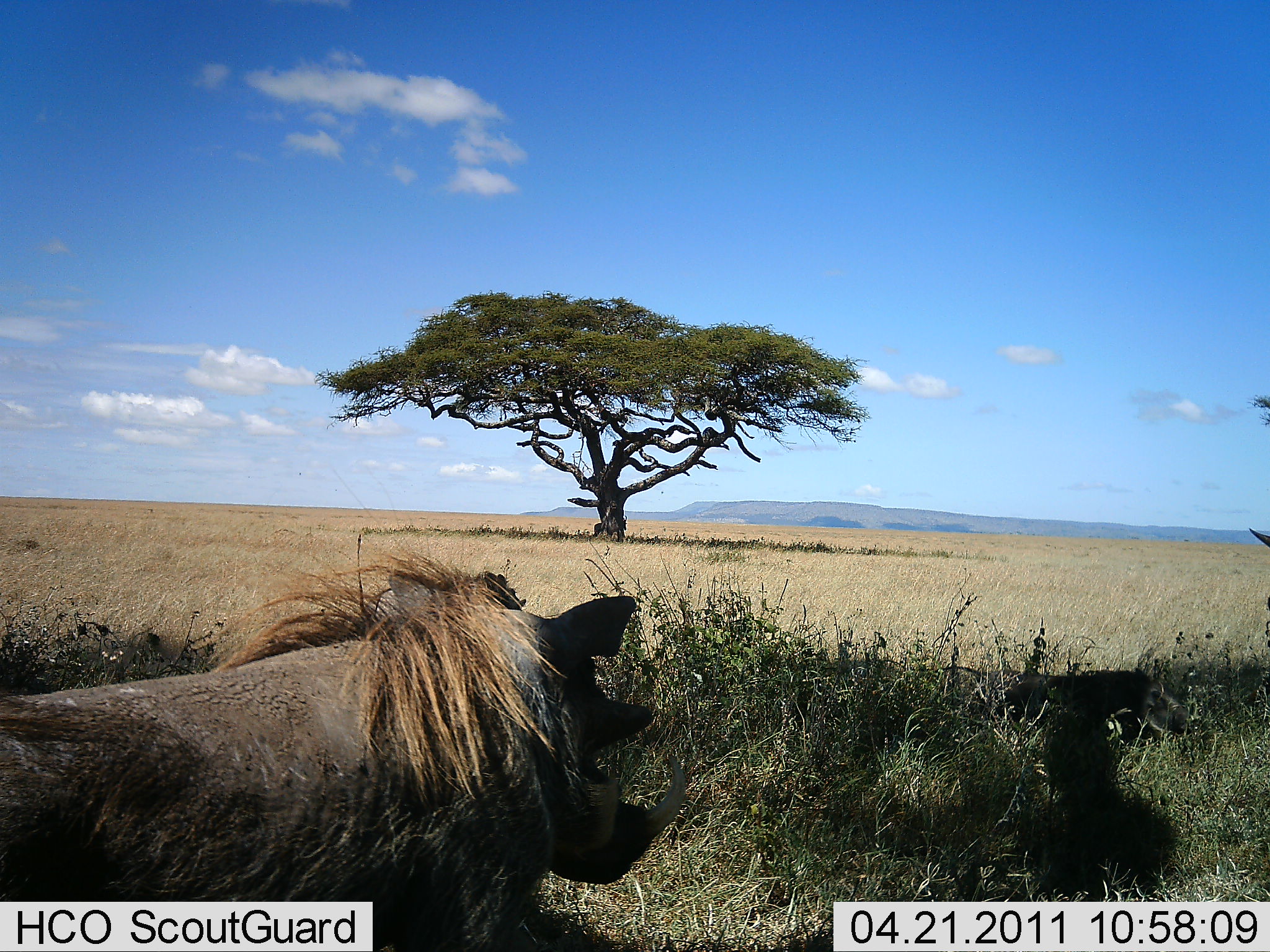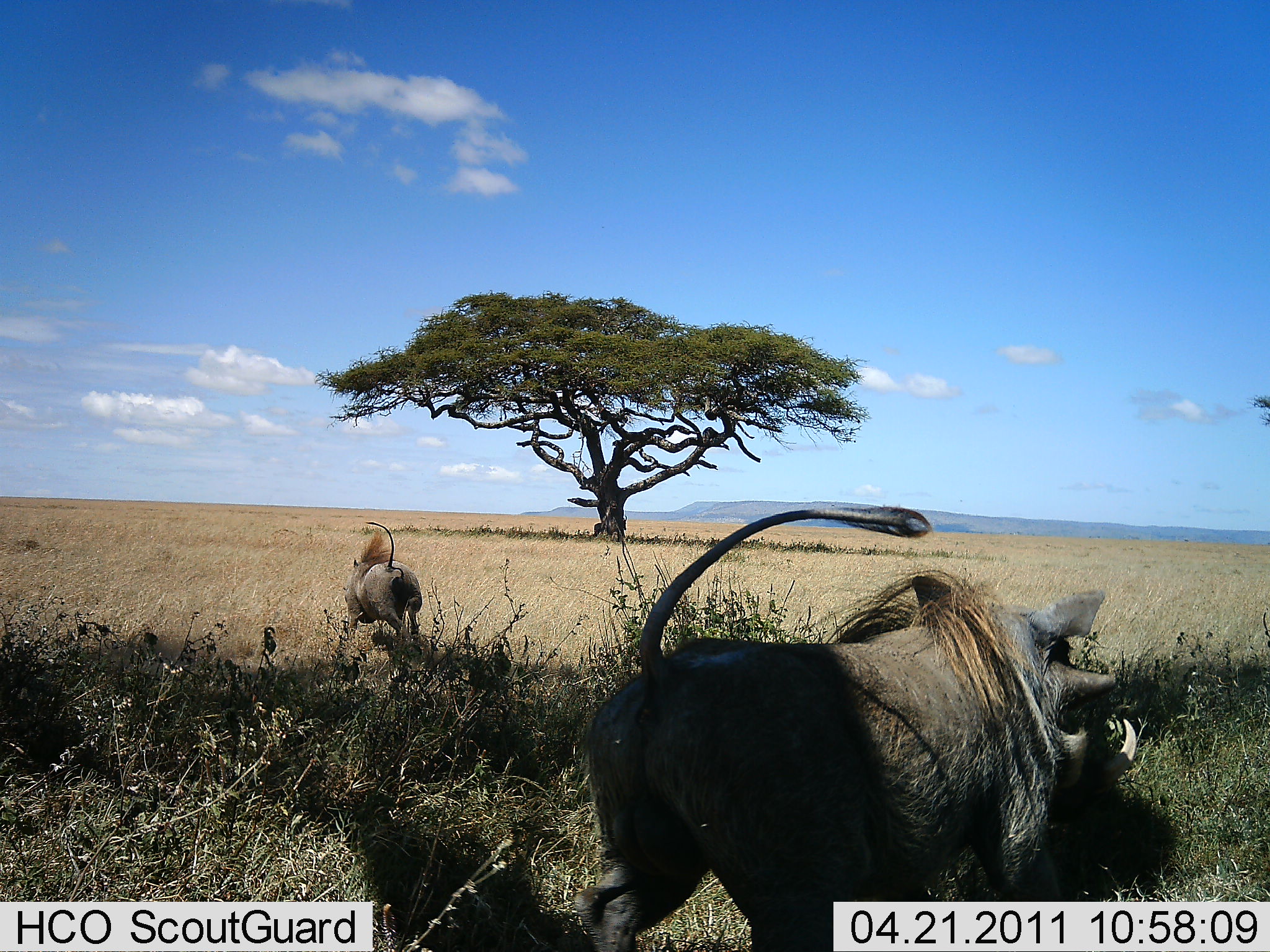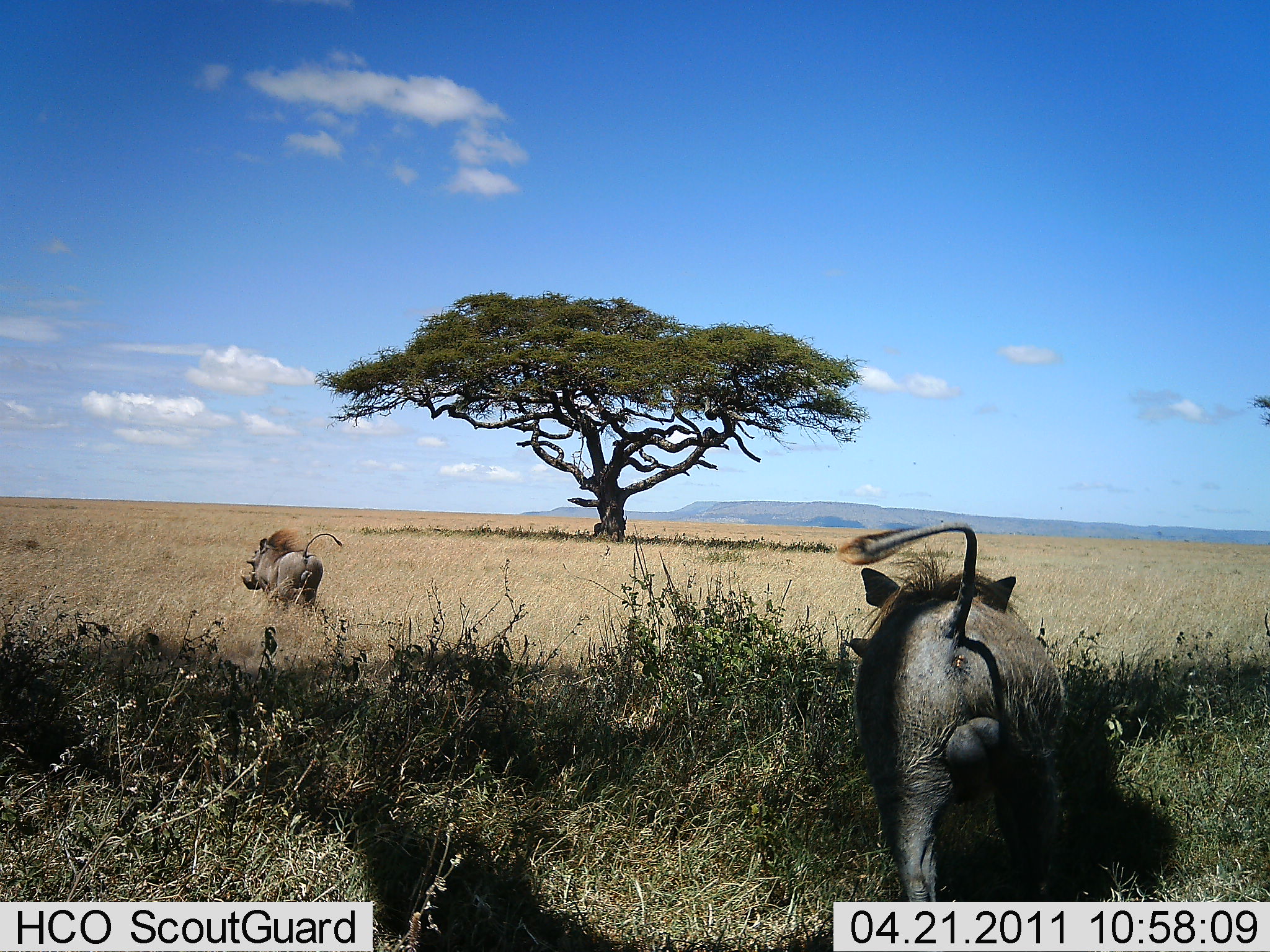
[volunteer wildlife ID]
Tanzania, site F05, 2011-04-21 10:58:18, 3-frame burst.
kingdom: Animalia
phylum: Chordata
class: Mammalia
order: Artiodactyla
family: Suidae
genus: Phacochoerus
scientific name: Phacochoerus africanus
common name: warthog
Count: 2.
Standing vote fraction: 0%.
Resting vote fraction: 0%.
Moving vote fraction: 100%.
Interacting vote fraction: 0%.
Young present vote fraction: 0%.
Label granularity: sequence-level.